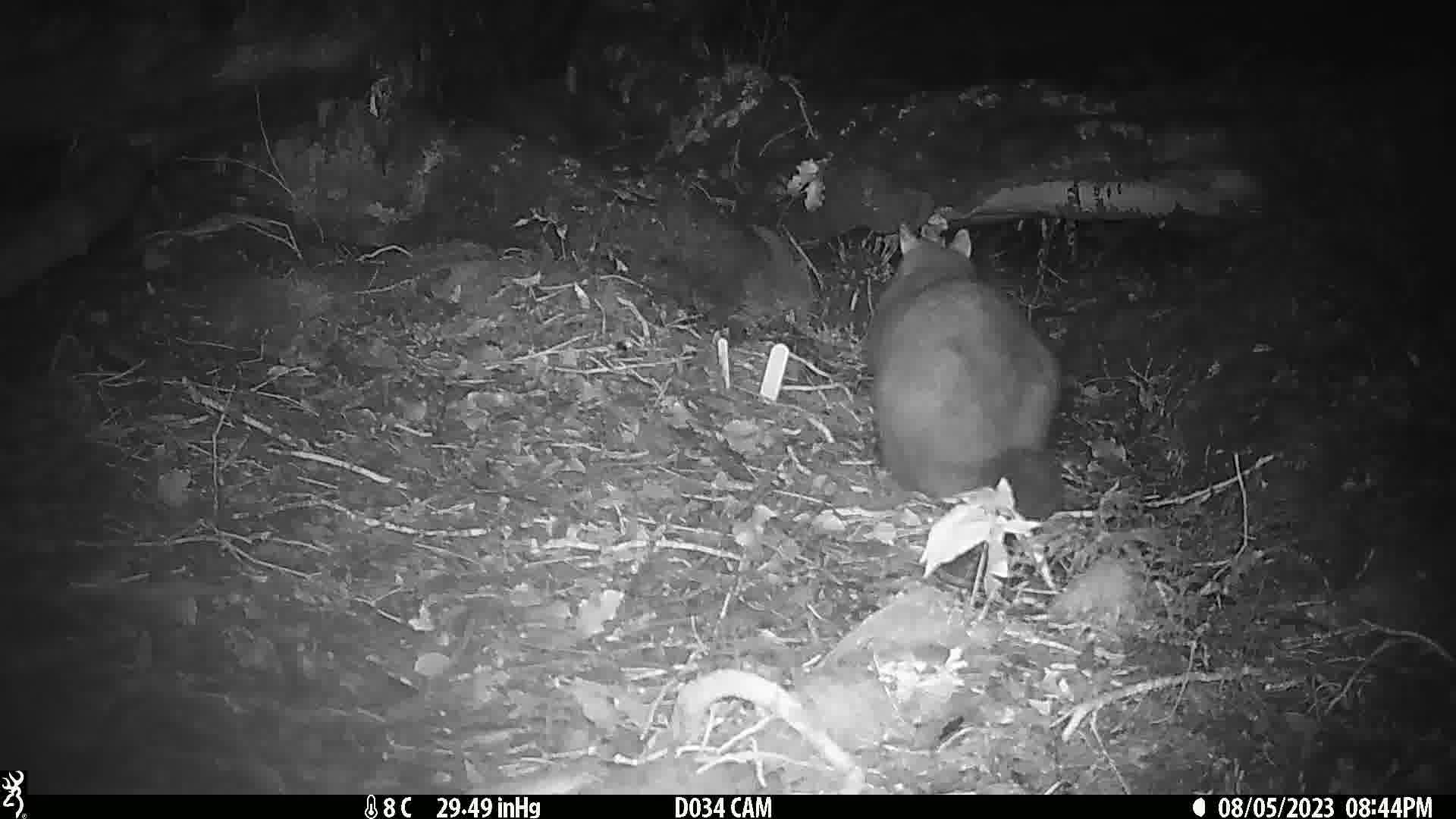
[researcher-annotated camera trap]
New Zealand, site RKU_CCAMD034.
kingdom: Animalia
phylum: Chordata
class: Mammalia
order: Diprotodontia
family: Phalangeridae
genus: Trichosurus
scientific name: Trichosurus vulpecula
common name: common brushtail possum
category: possum